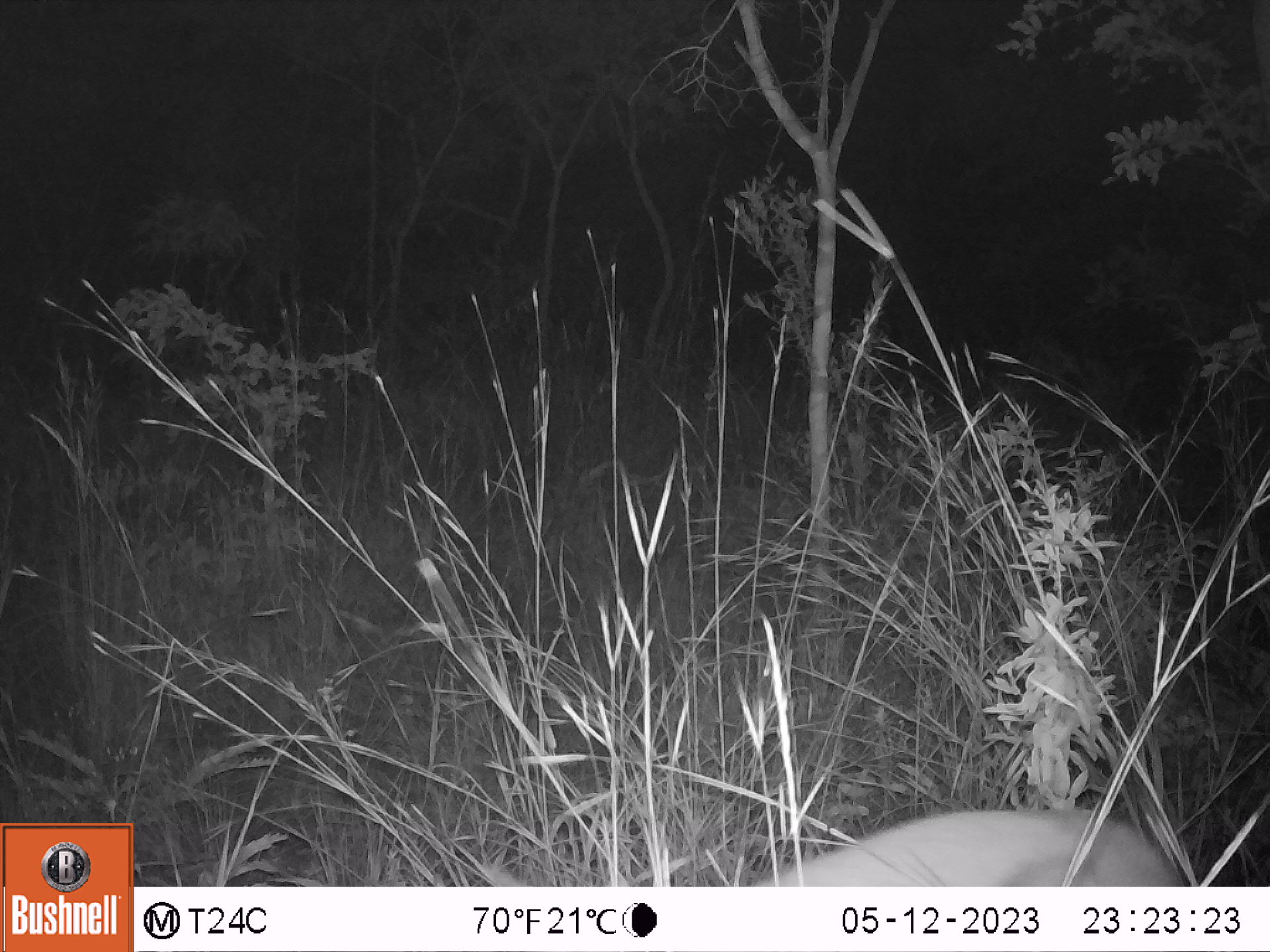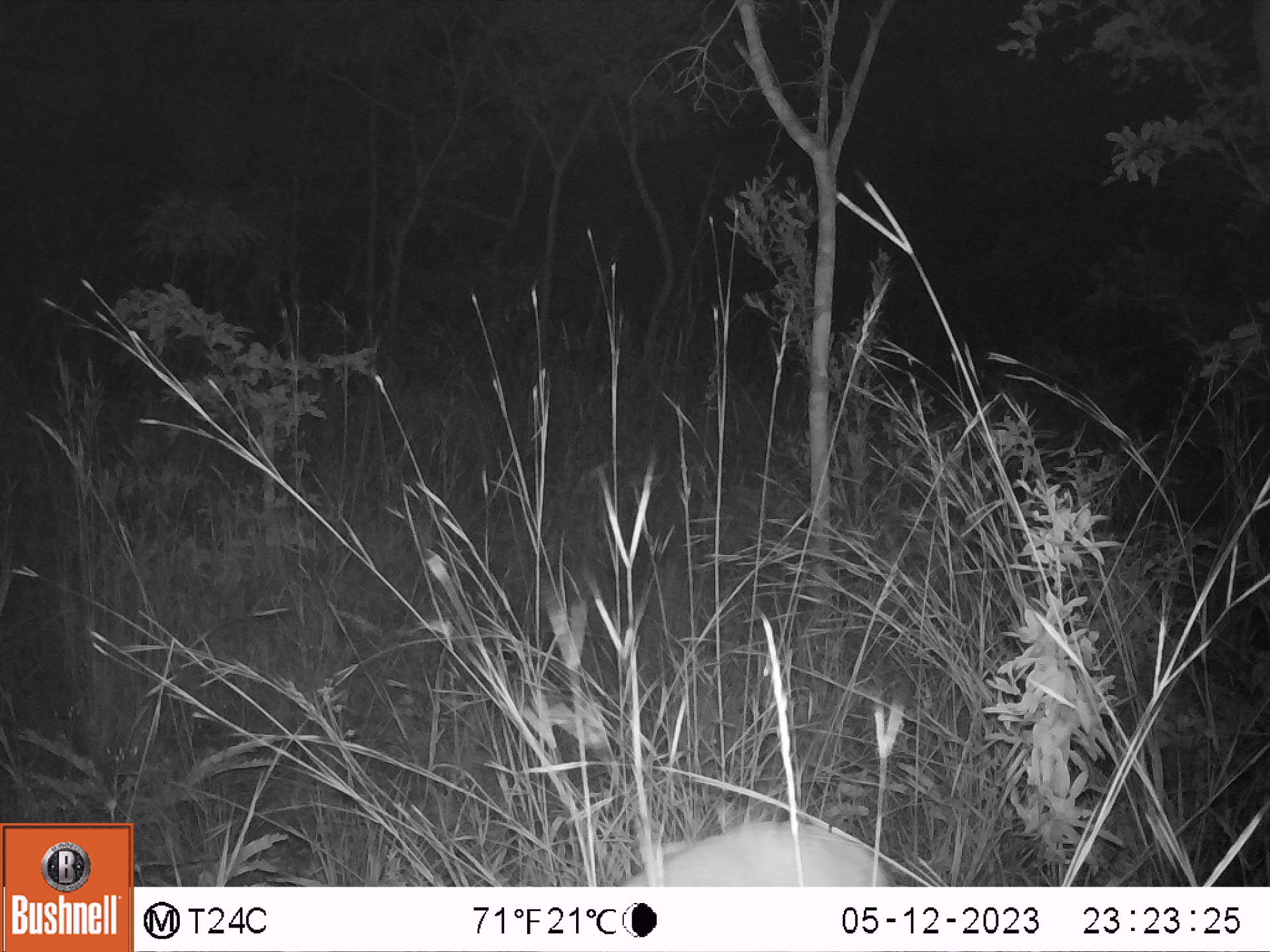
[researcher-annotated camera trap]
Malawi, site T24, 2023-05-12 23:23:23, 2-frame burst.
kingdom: Animalia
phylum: Chordata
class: Mammalia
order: Artiodactyla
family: Bovidae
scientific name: Antilopinae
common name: small antelope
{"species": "small antelope (Antilopinae)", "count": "1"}